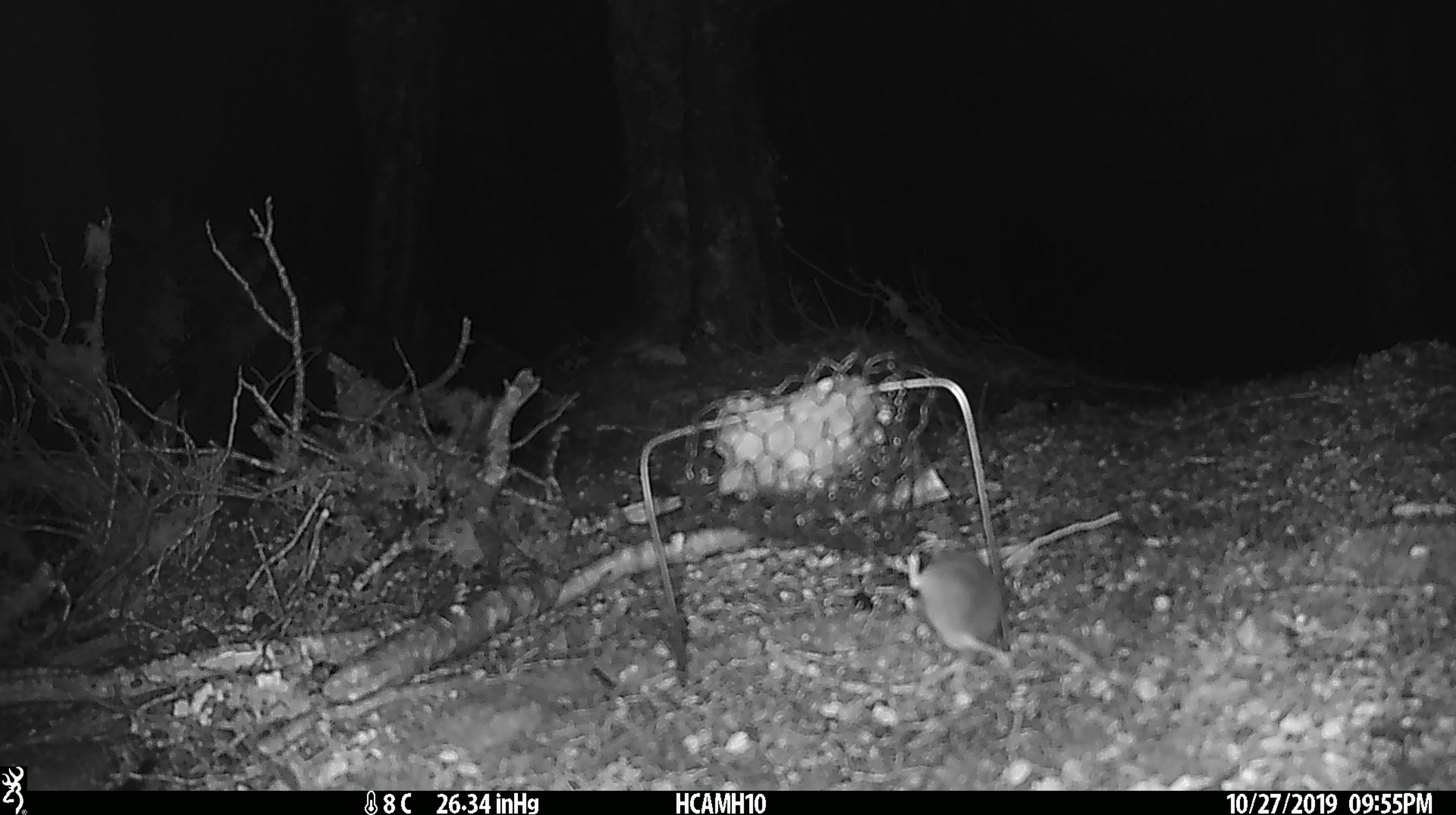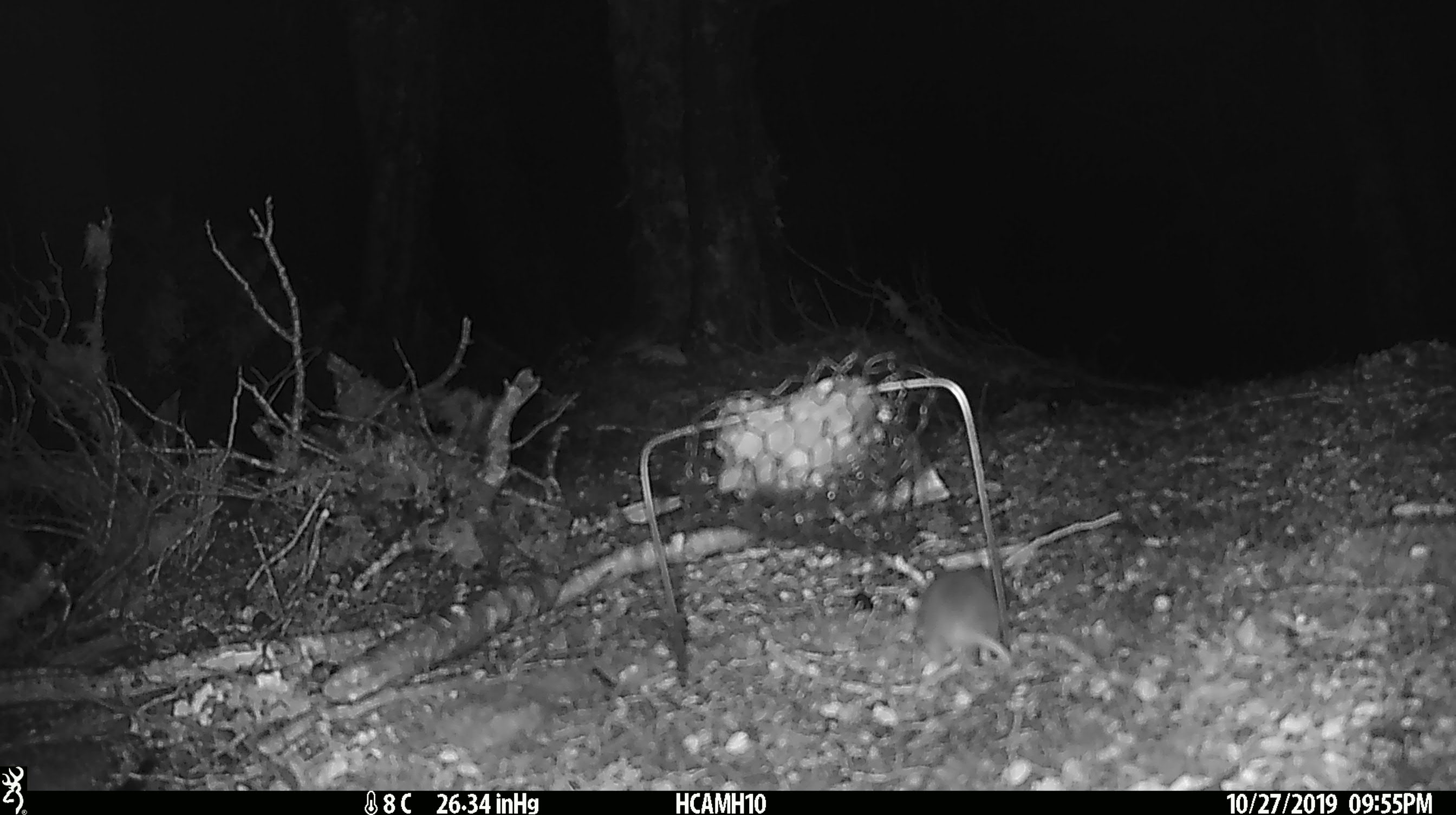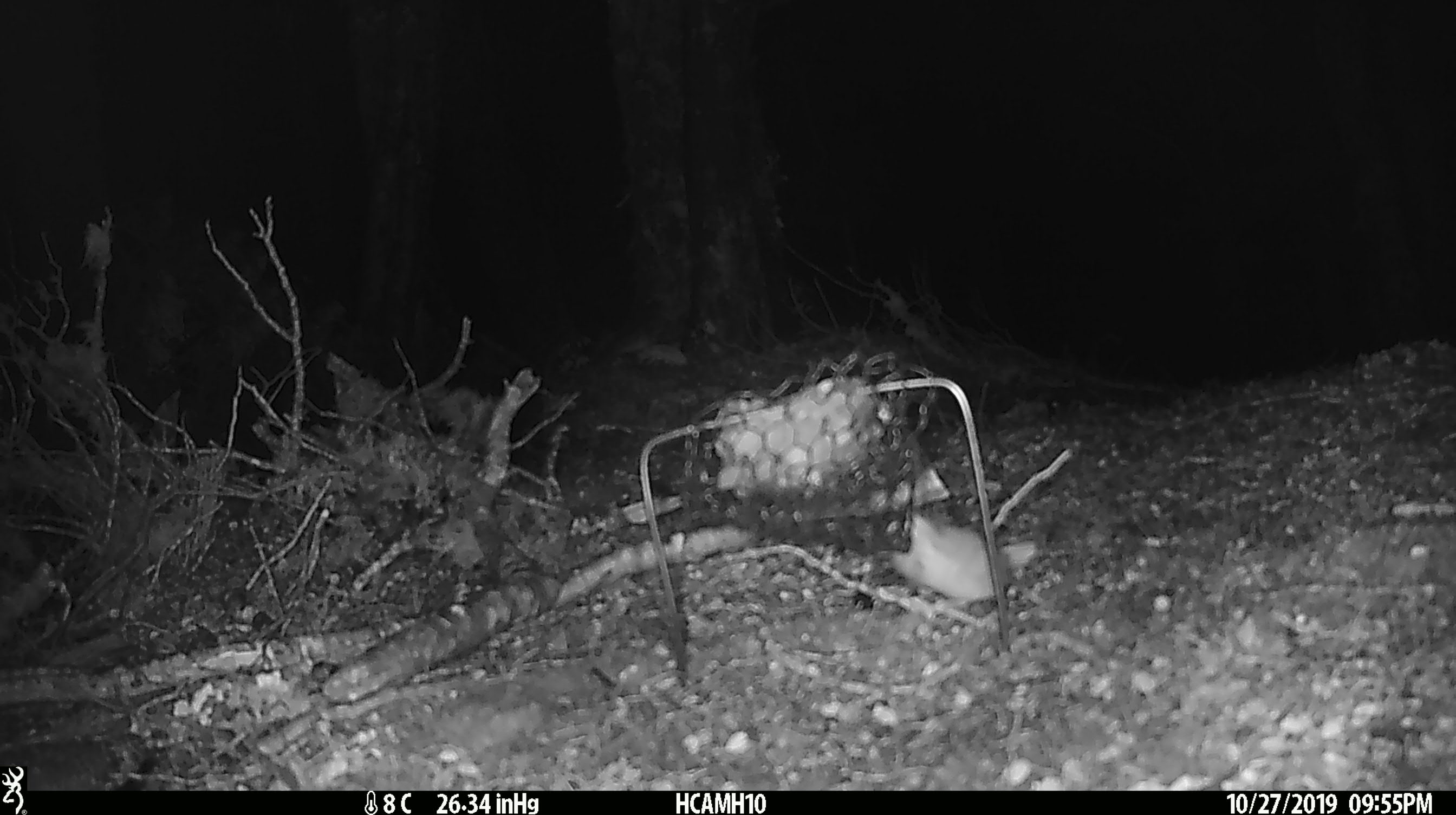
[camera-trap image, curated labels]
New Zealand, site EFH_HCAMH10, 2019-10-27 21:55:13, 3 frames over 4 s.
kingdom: Animalia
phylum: Chordata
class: Mammalia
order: Rodentia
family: Muridae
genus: Mus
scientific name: Mus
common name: mouse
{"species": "mouse (Mus)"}